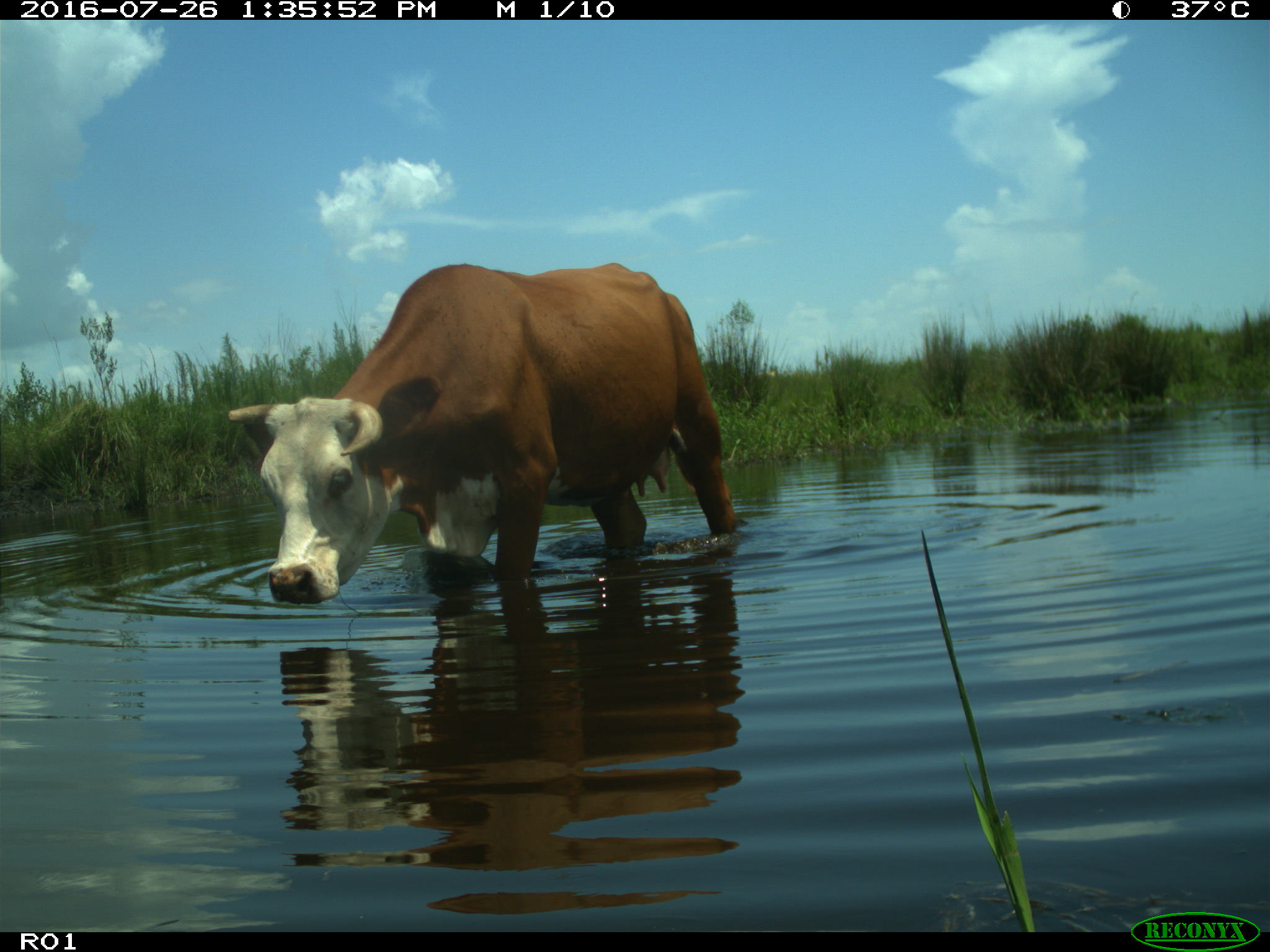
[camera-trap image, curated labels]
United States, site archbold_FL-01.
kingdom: Animalia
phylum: Chordata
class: Mammalia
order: Artiodactyla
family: Bovidae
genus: Bos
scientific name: Bos taurus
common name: domestic cow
Bos taurus (domestic cow).